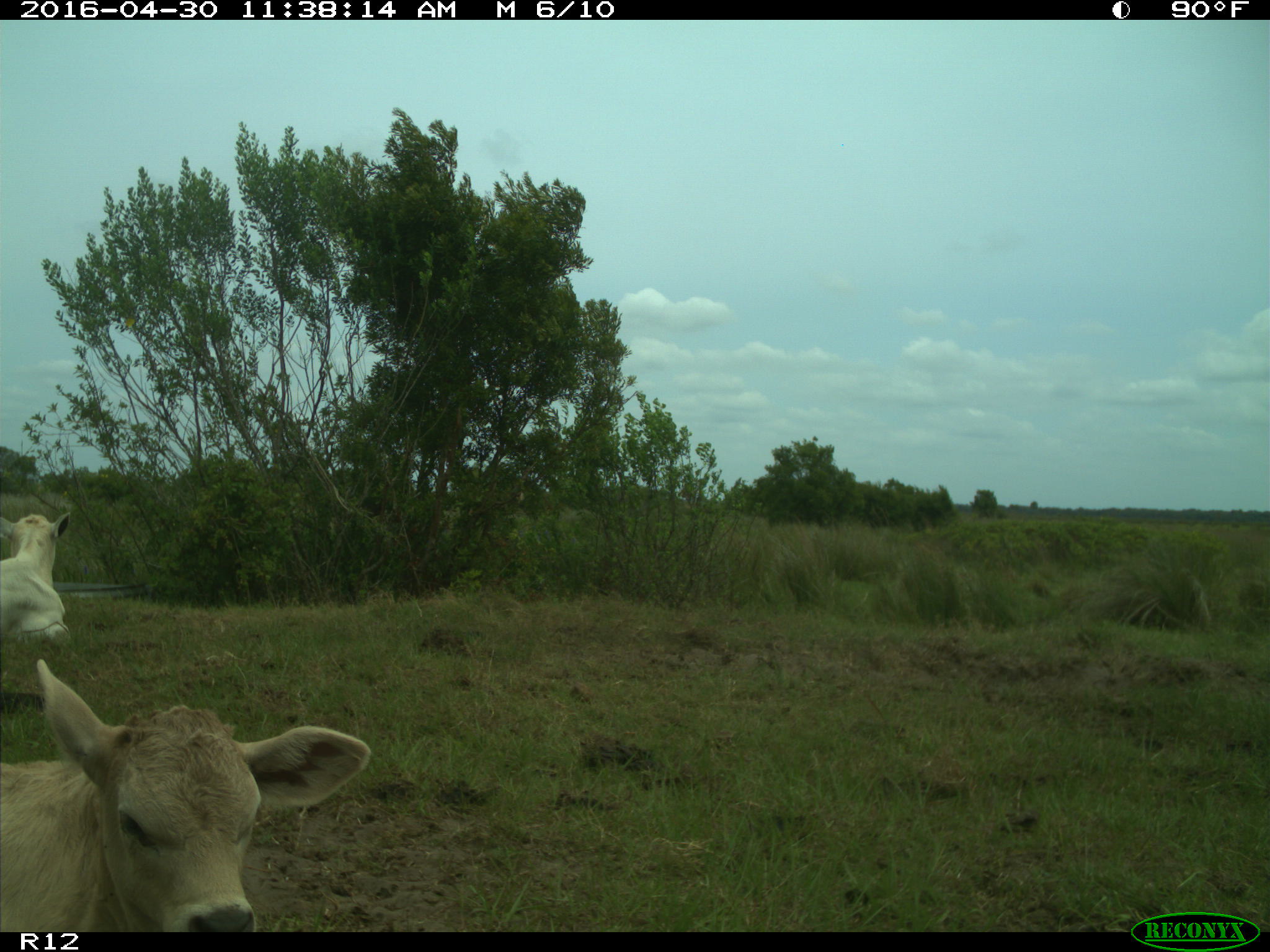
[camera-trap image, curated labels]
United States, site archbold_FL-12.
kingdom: Animalia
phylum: Chordata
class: Mammalia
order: Artiodactyla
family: Bovidae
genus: Bos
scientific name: Bos taurus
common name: domestic cow